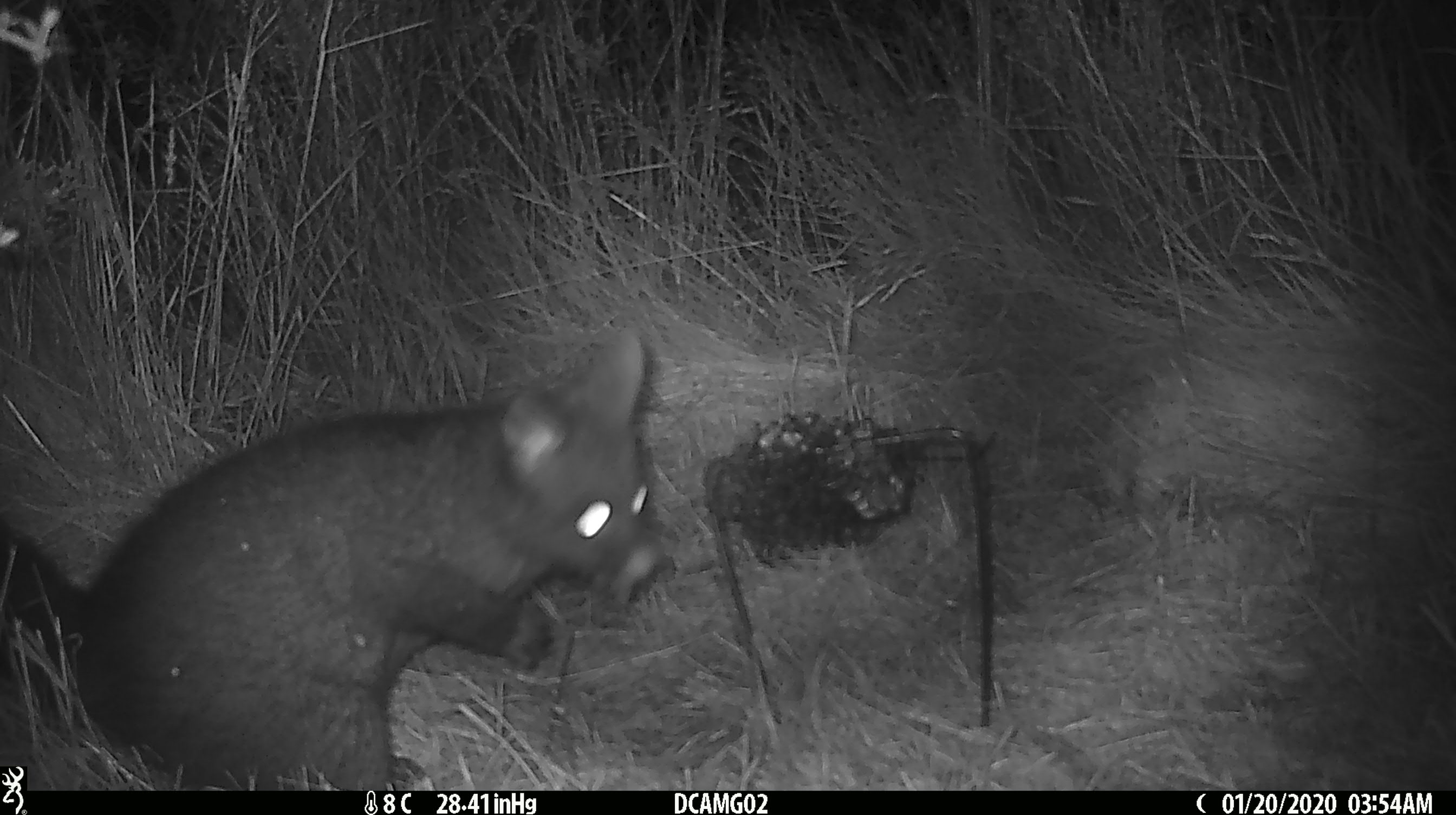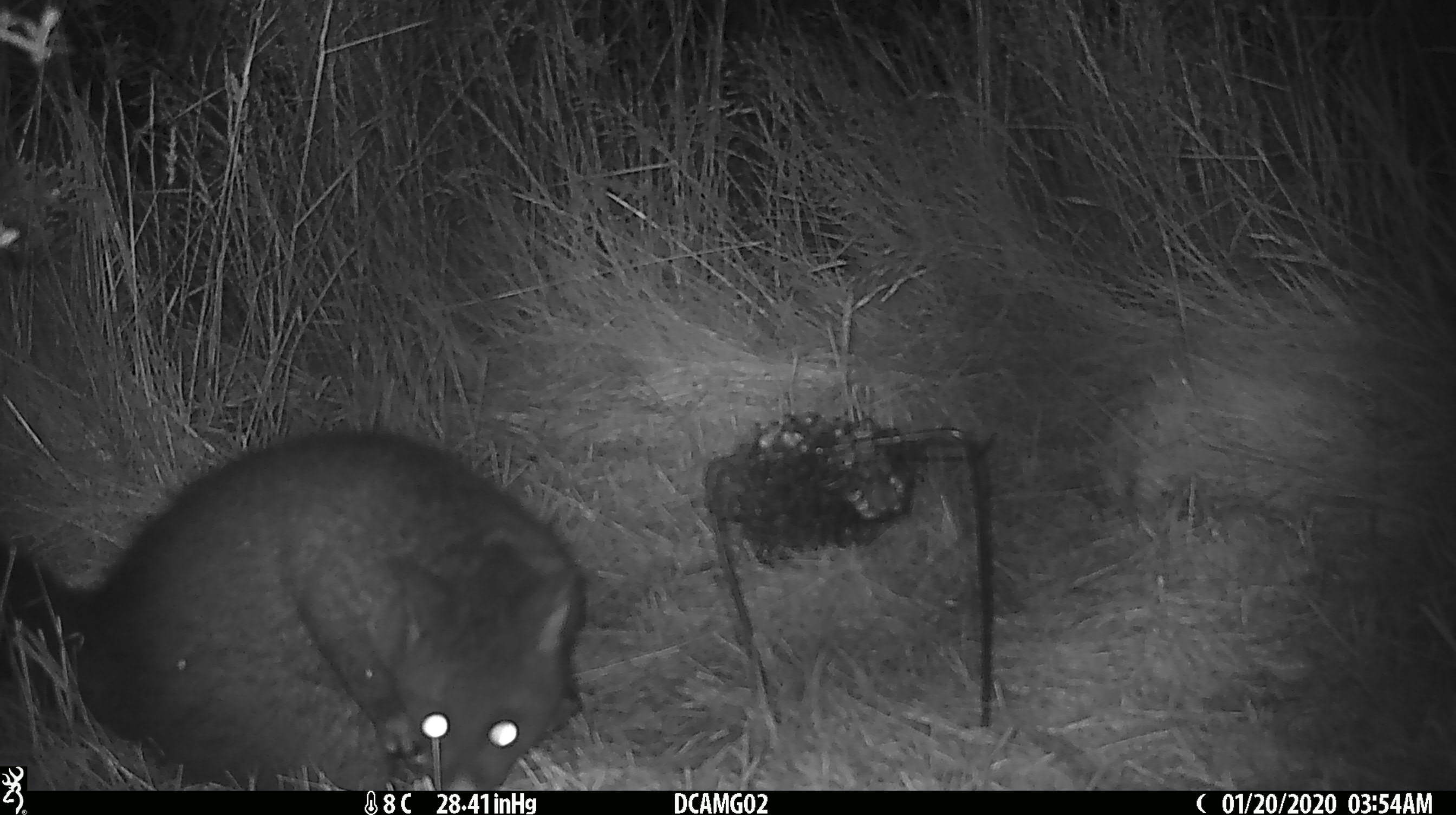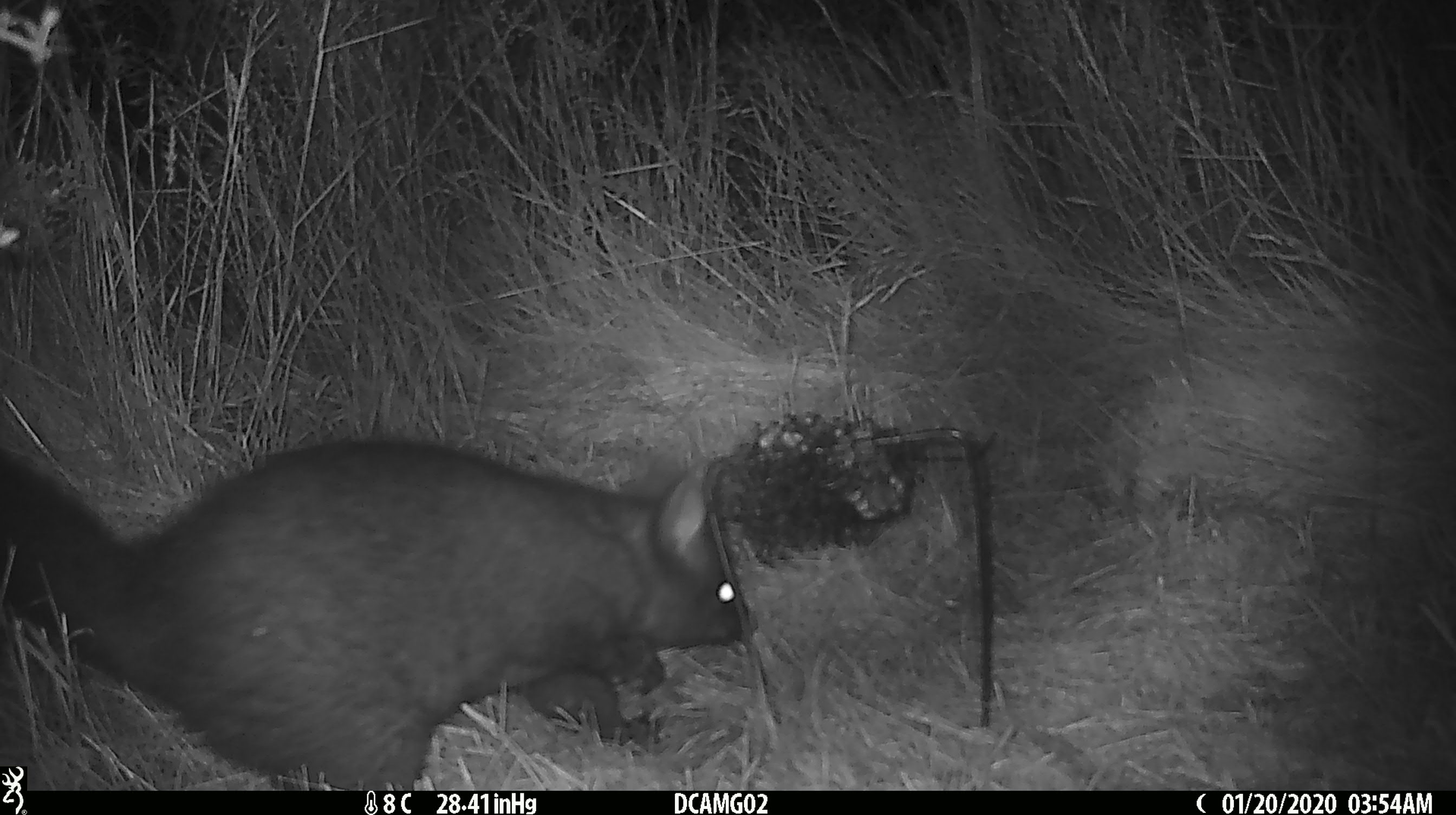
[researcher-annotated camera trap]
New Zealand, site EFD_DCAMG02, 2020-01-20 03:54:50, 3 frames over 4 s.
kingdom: Animalia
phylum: Chordata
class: Mammalia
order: Diprotodontia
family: Phalangeridae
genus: Trichosurus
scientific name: Trichosurus vulpecula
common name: common brushtail possum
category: possum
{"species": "possum (common brushtail possum) (Trichosurus vulpecula)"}